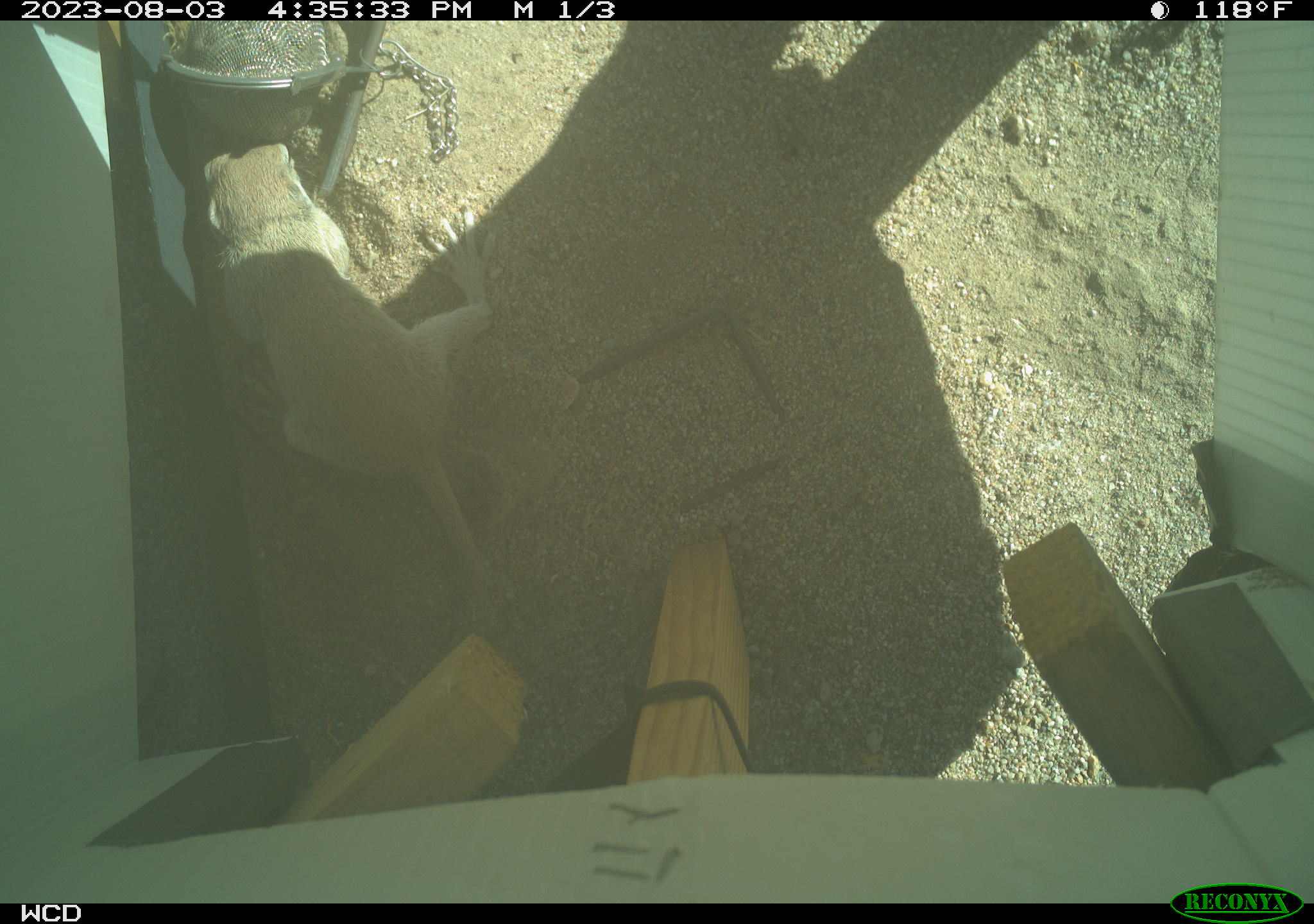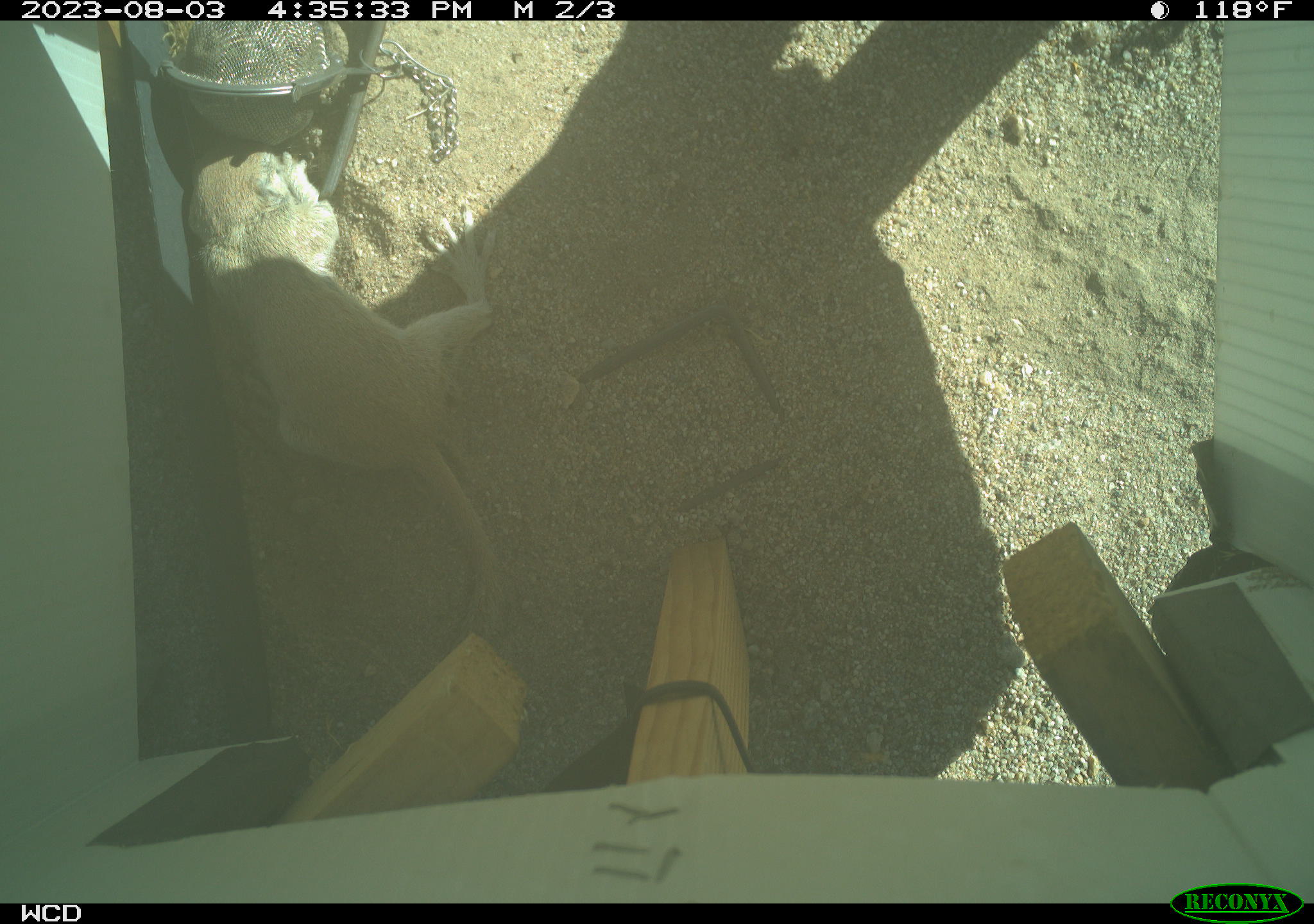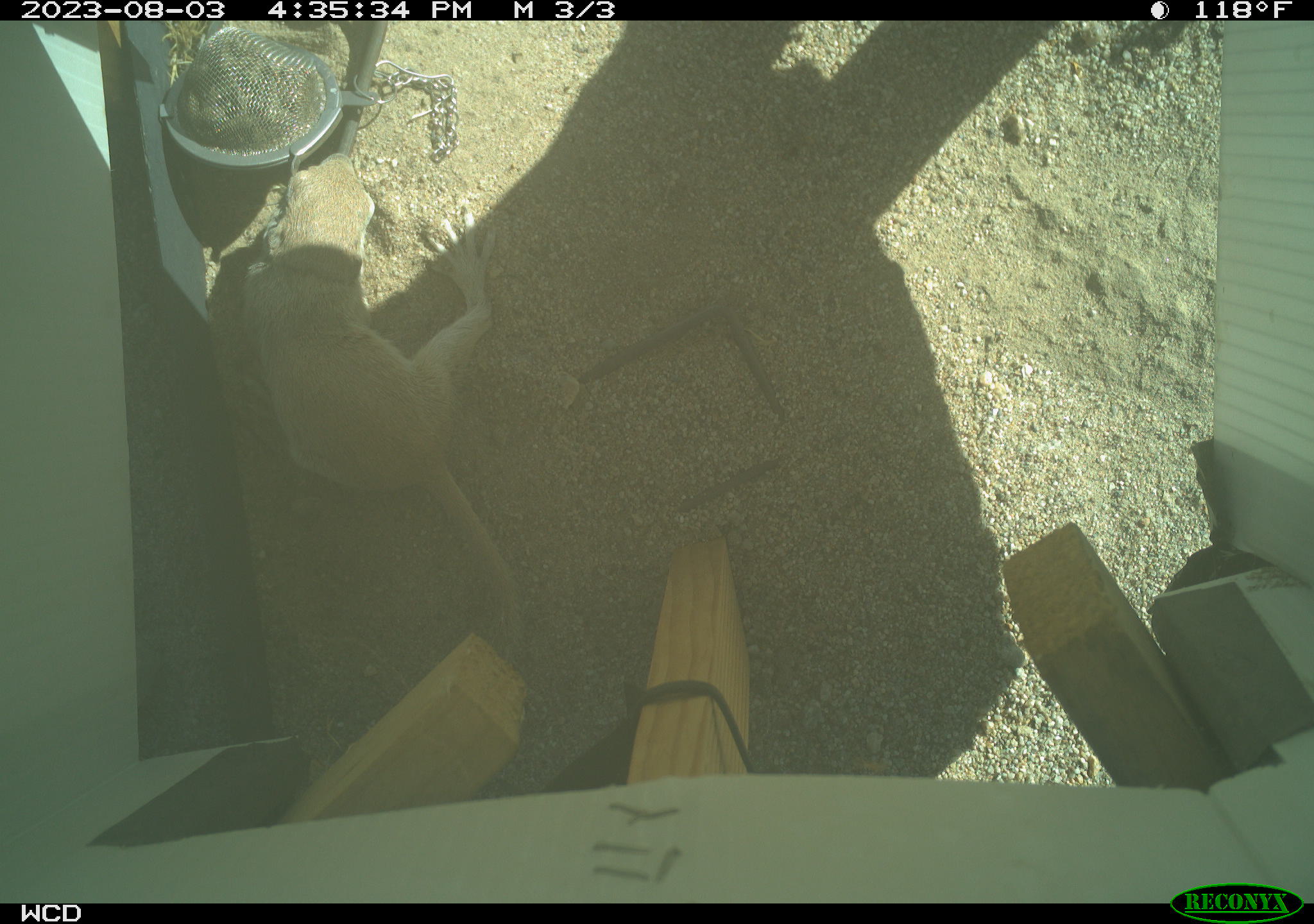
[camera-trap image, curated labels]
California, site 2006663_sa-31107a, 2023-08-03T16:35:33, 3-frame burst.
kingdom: Animalia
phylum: Chordata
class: Mammalia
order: Rodentia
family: Sciuridae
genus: Xerospermophilus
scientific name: Xerospermophilus tereticaudus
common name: round-tailed ground squirrel